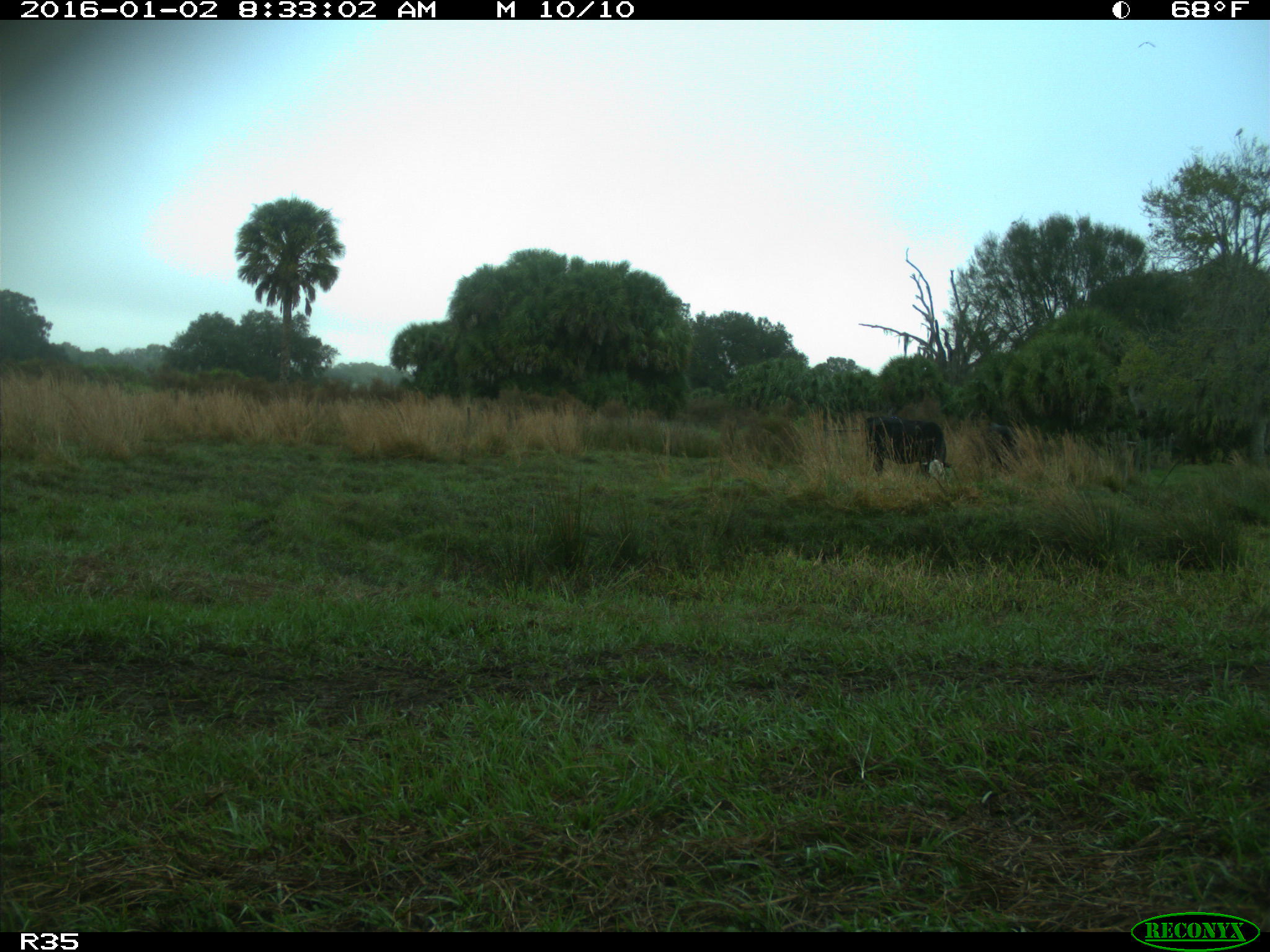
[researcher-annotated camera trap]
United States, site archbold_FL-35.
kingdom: Animalia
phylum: Chordata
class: Mammalia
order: Artiodactyla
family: Bovidae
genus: Bos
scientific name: Bos taurus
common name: domestic cow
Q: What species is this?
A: Bos taurus (domestic cow).